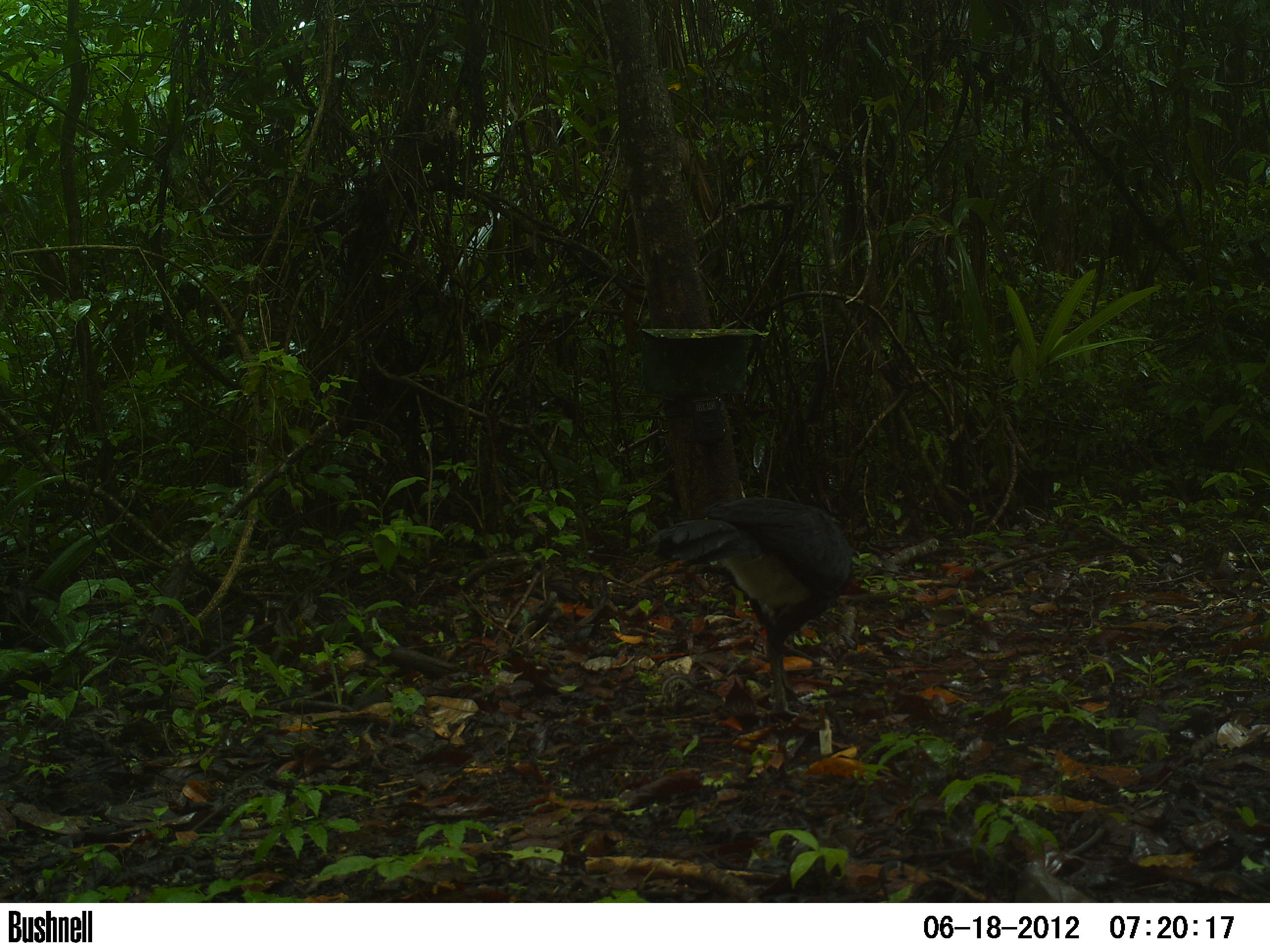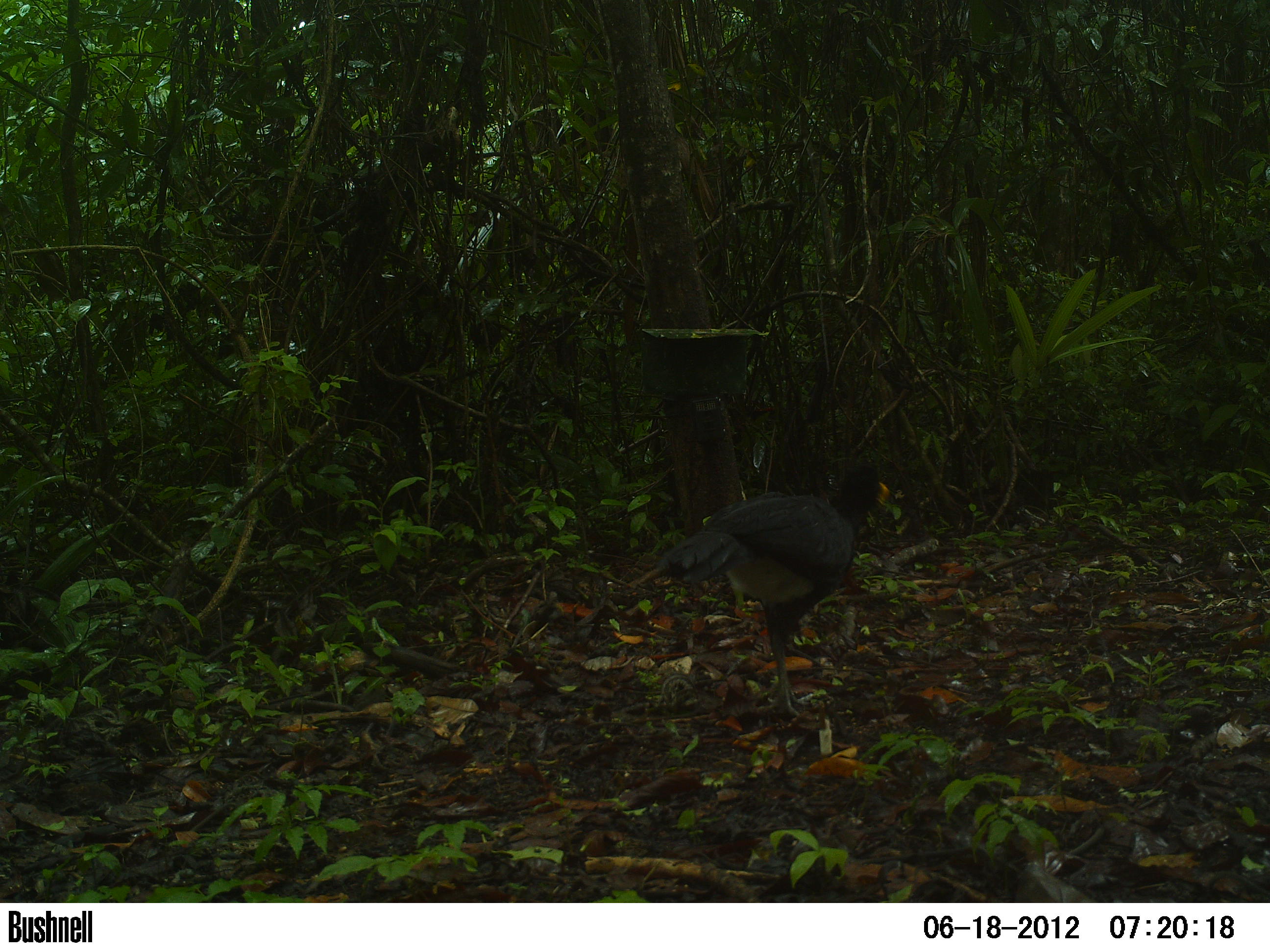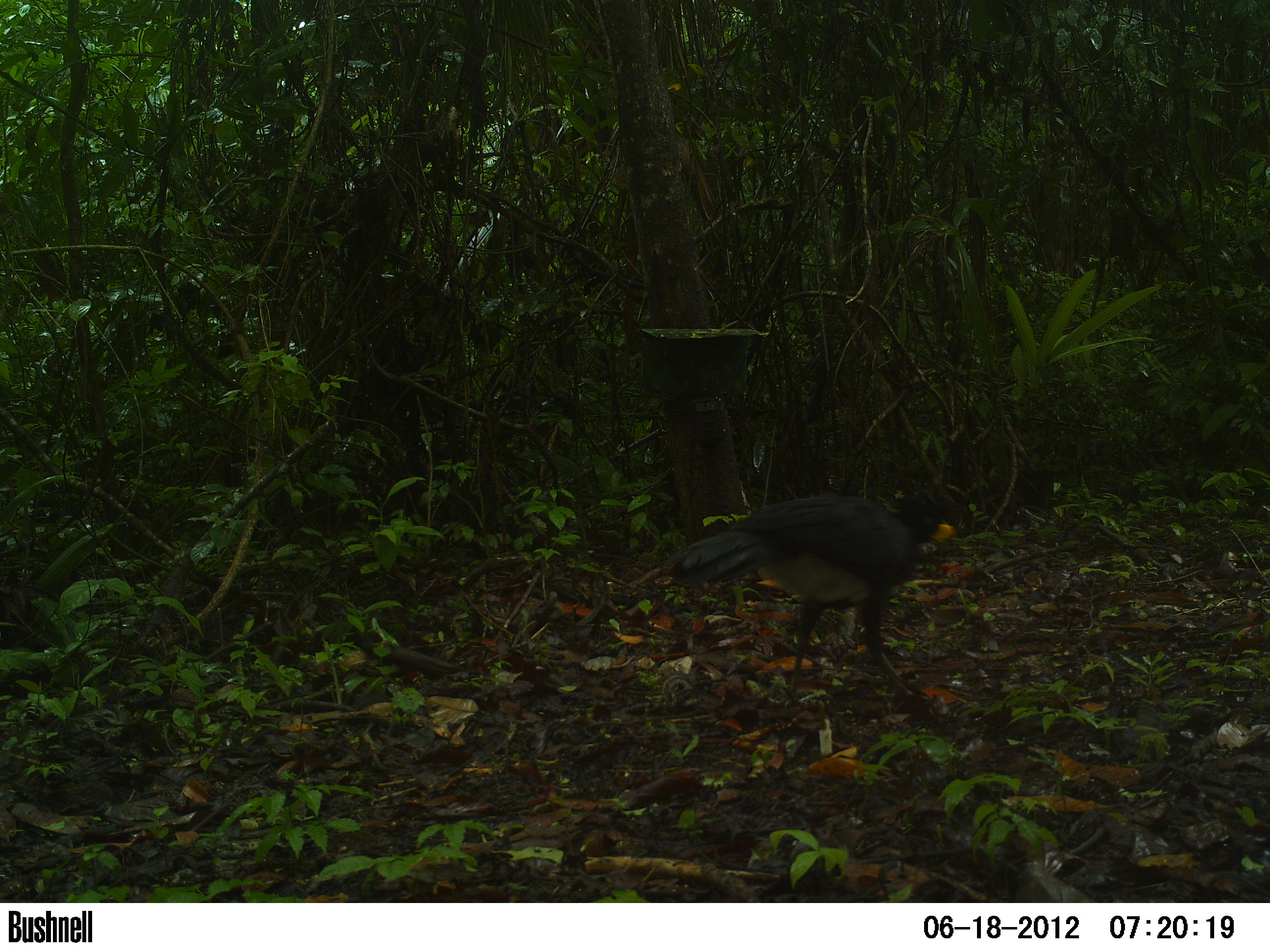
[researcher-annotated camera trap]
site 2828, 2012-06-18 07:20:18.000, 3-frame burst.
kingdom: Animalia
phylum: Chordata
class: Aves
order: Galliformes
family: Cracidae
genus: Crax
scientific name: Crax rubra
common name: great curassow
Crax rubra (great curassow), count 1, age adult, sex male.